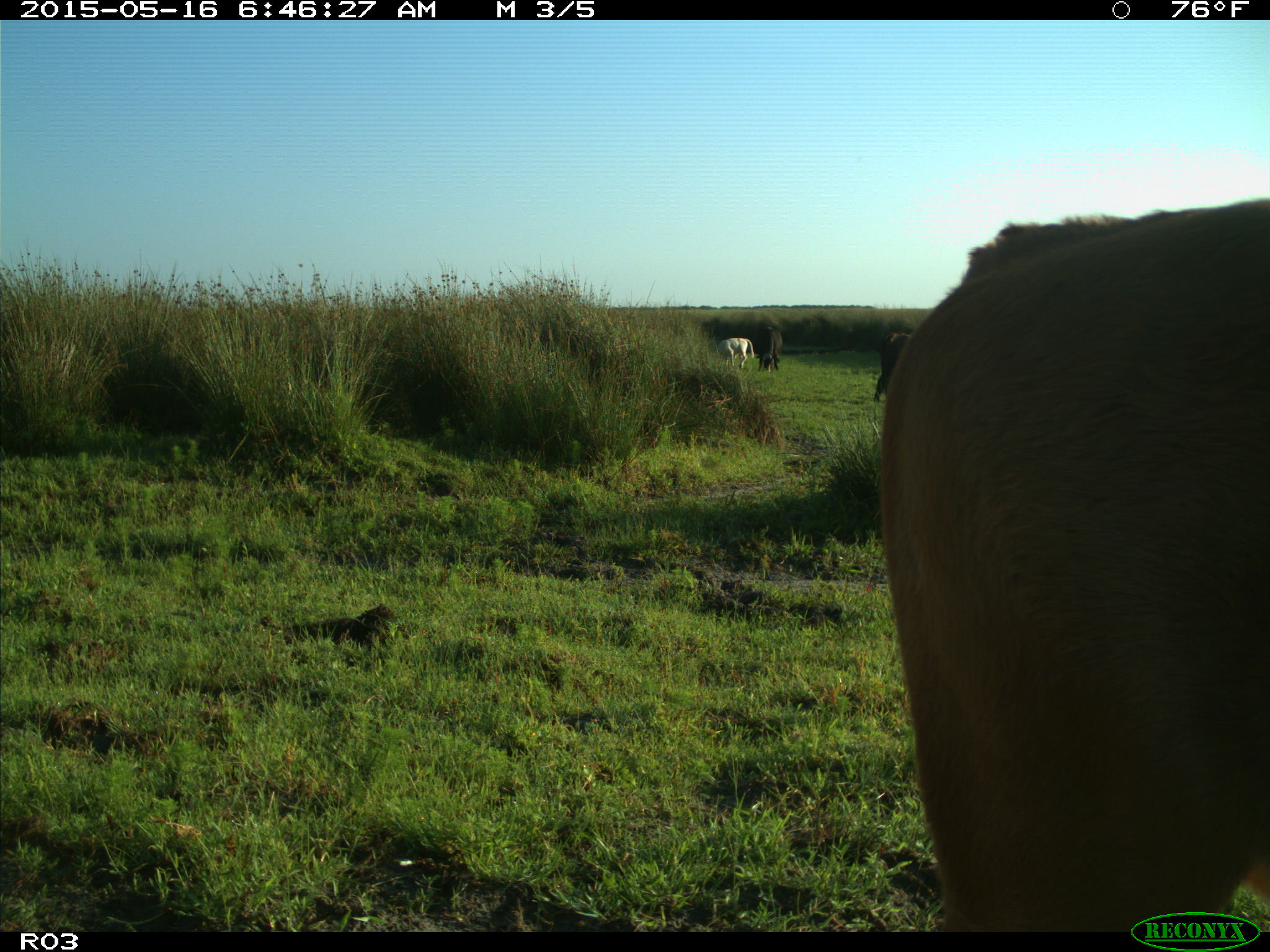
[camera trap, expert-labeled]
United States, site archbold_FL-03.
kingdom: Animalia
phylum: Chordata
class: Mammalia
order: Artiodactyla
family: Bovidae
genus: Bos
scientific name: Bos taurus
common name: domestic cow